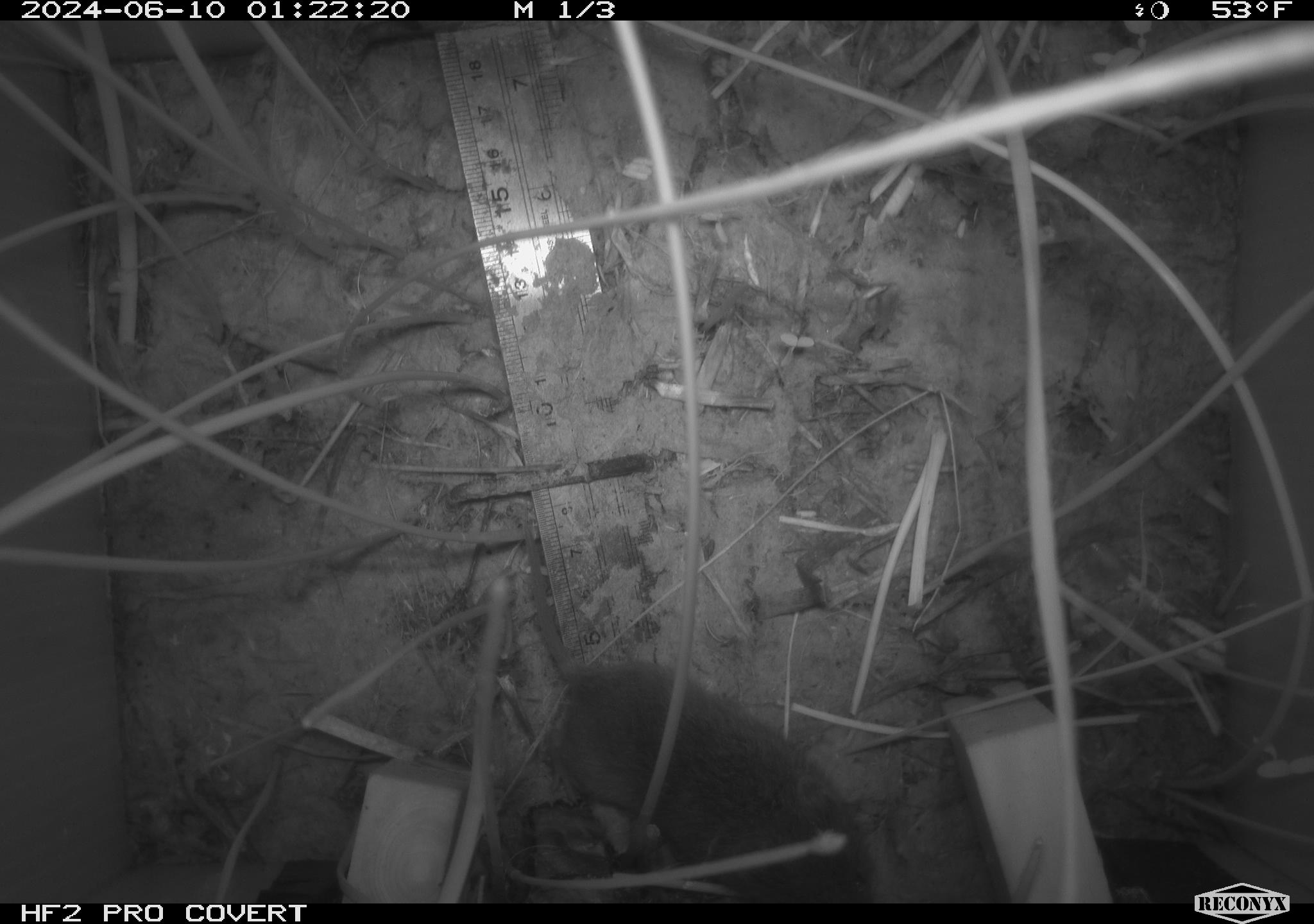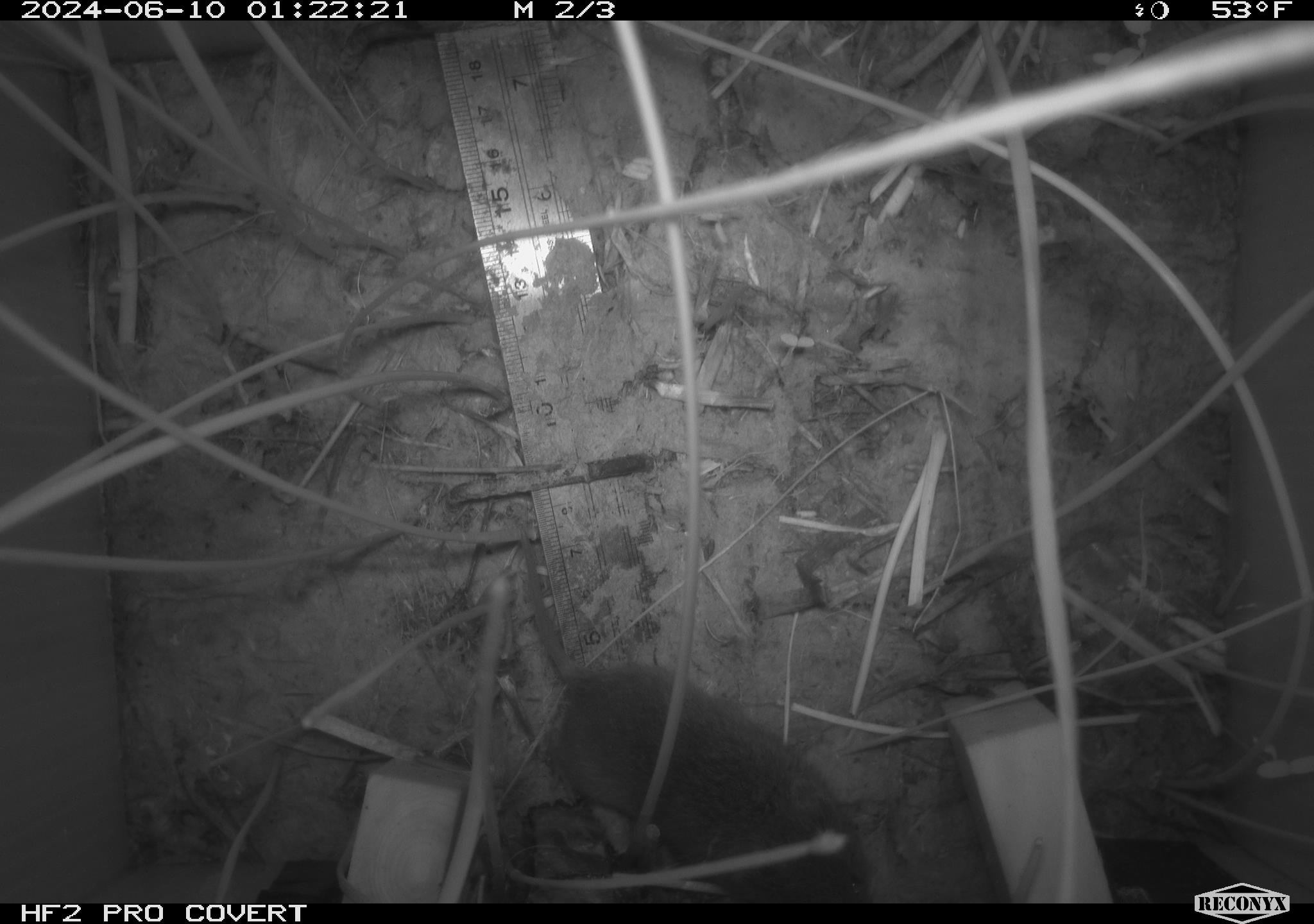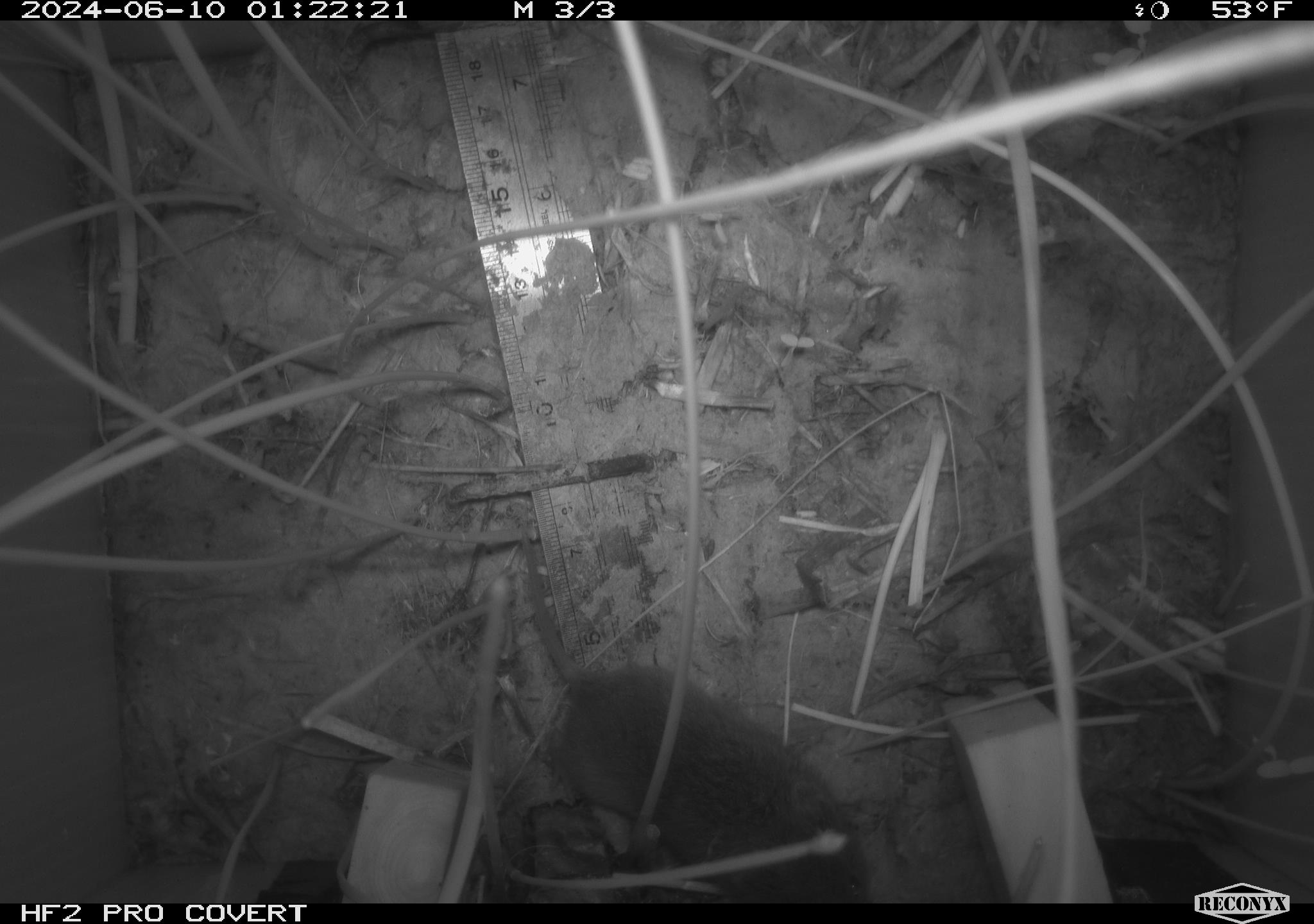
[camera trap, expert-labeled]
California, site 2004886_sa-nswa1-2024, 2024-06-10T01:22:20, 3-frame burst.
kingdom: Animalia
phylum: Chordata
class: Mammalia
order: Rodentia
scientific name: Rodentia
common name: rodent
Rodent (Rodentia).